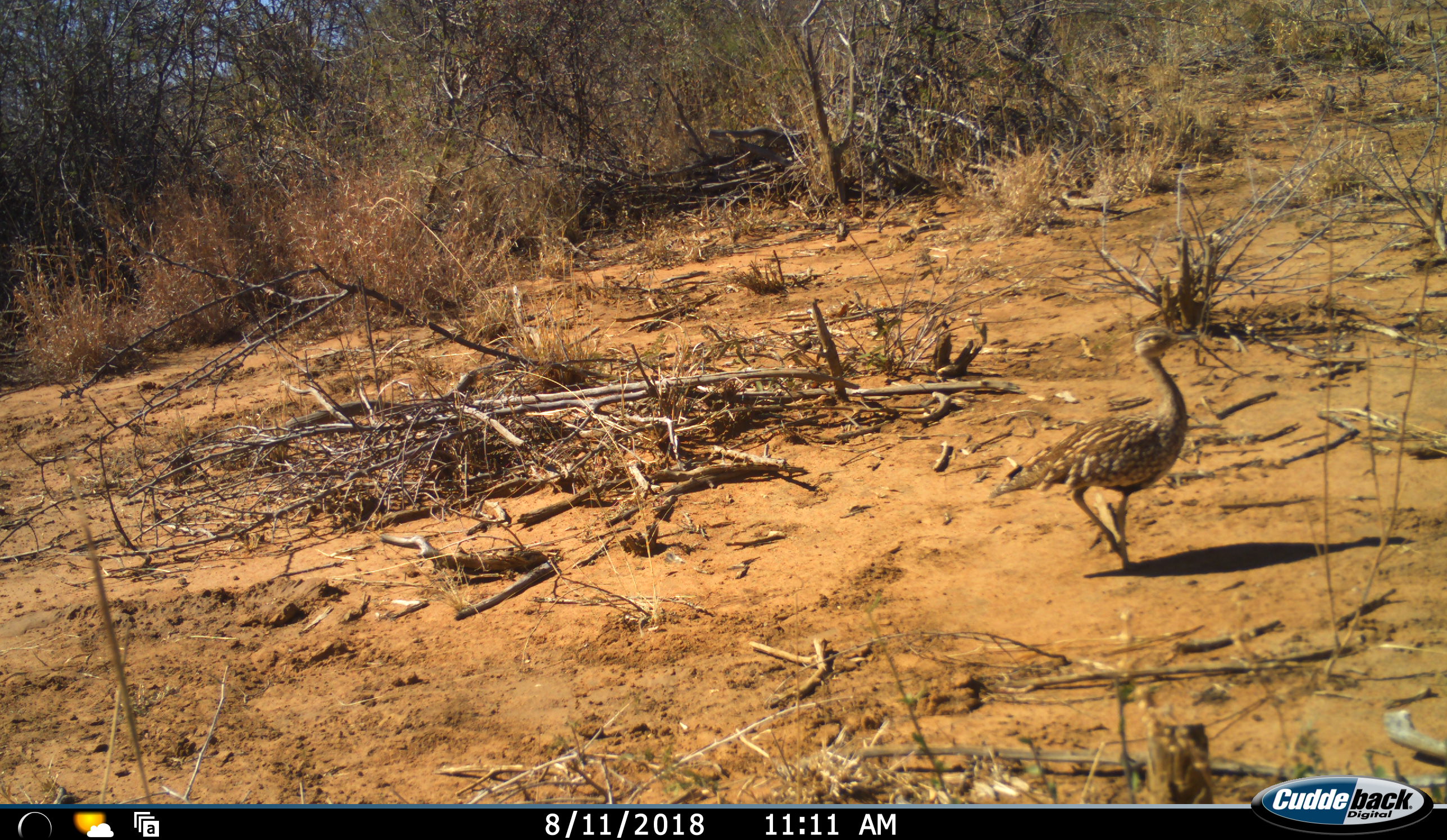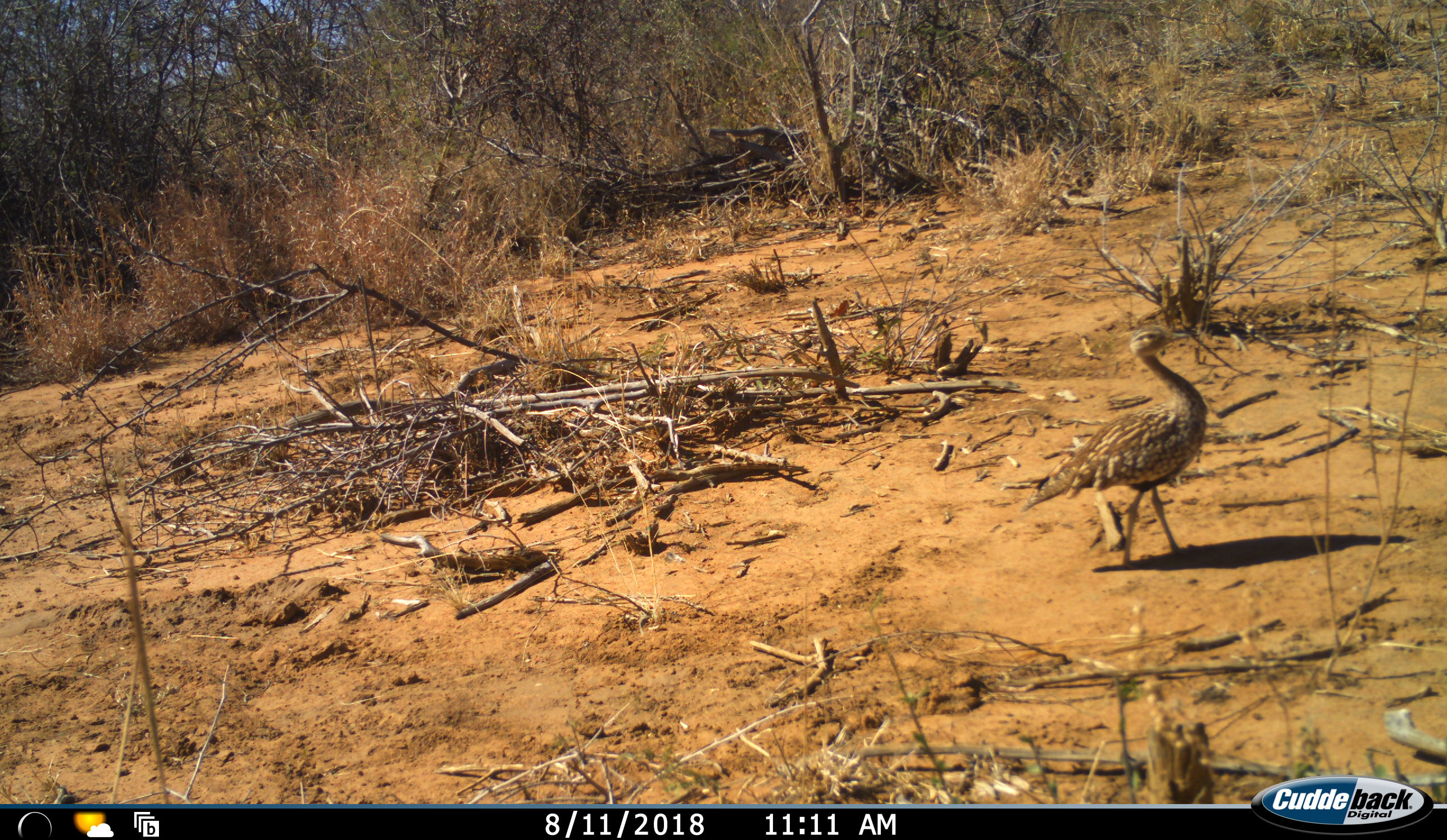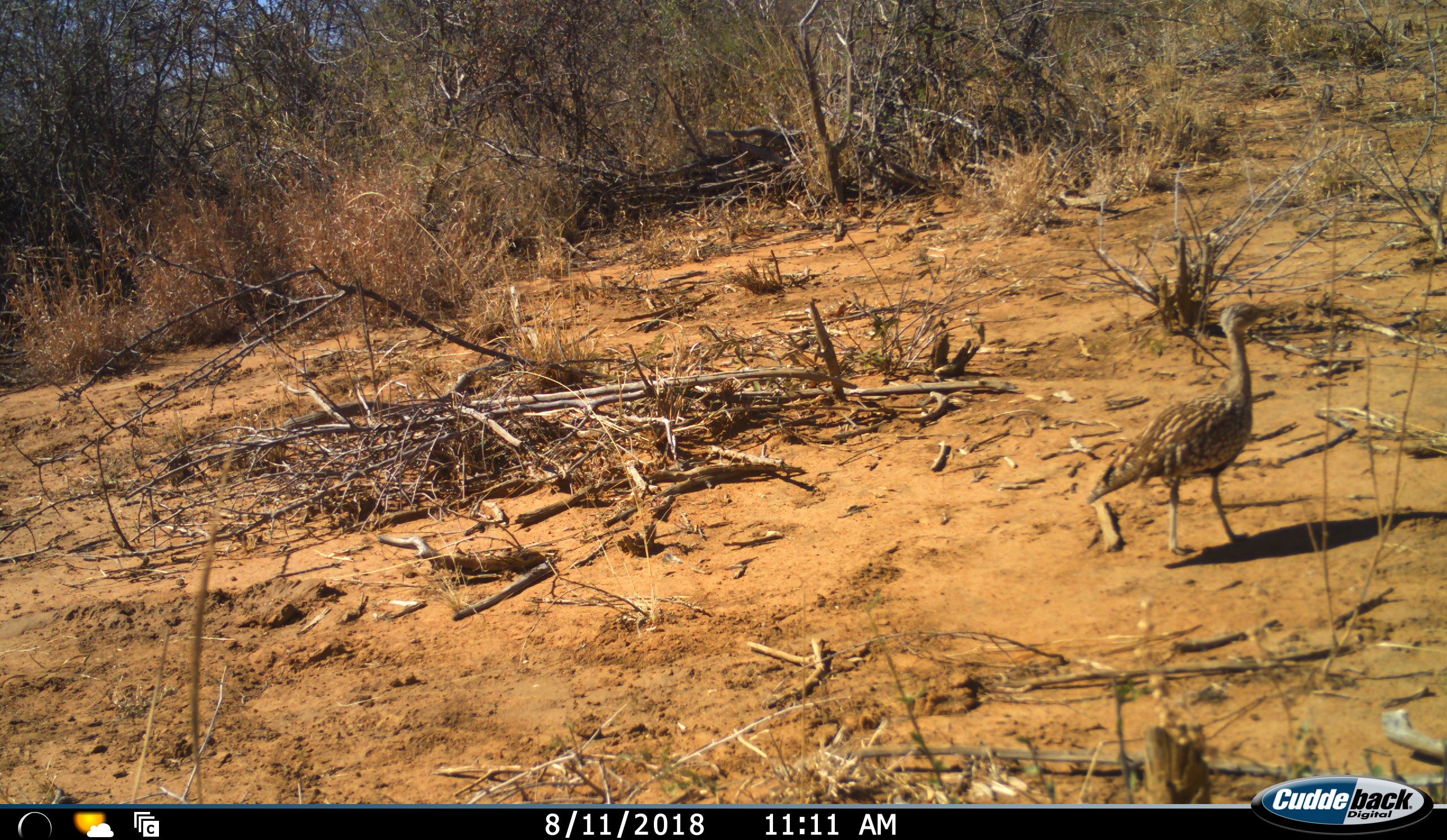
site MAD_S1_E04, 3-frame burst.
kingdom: Animalia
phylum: Chordata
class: Aves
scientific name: Aves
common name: bird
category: birdother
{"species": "birdother (bird) (Aves)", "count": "1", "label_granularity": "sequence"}